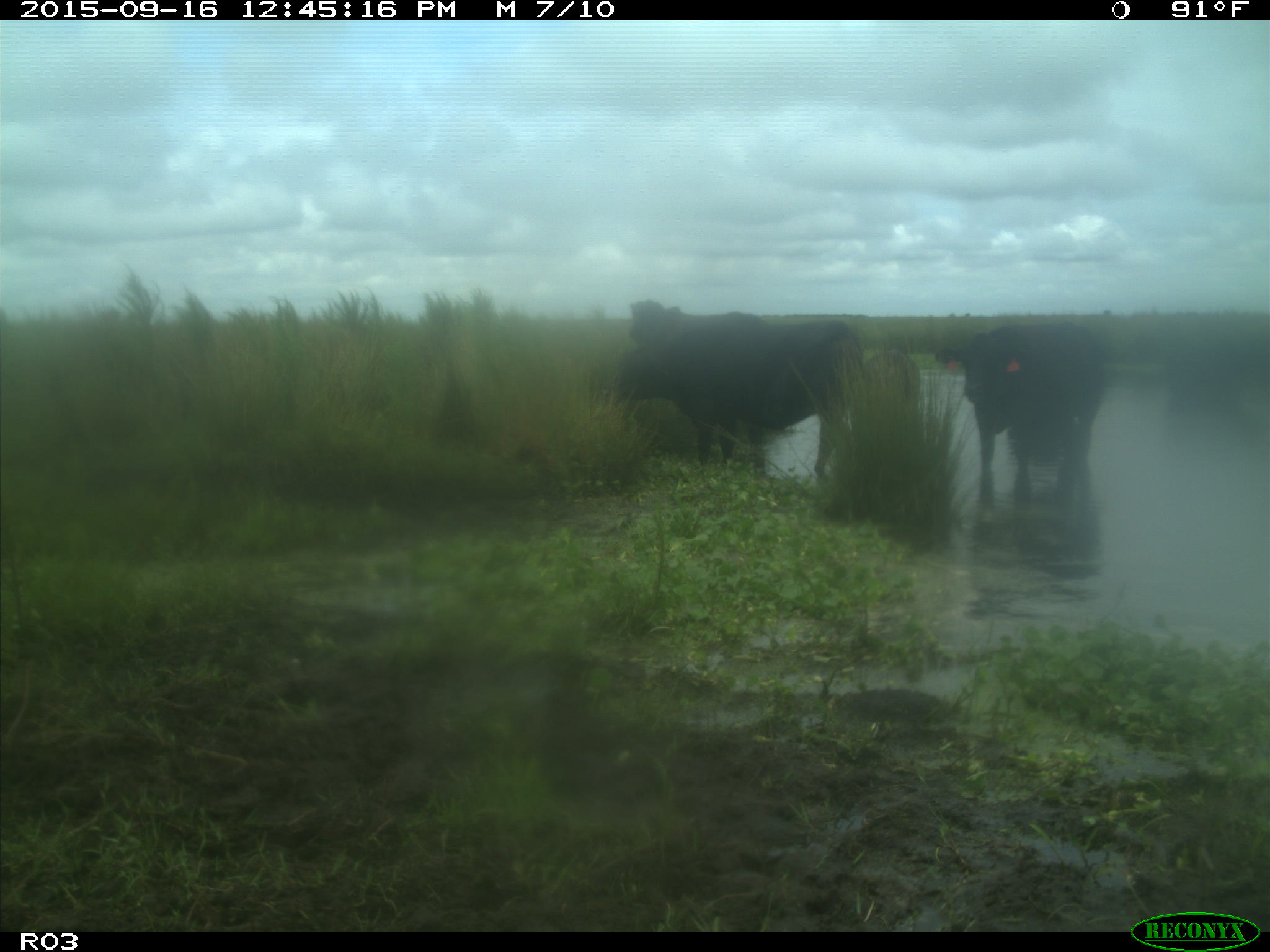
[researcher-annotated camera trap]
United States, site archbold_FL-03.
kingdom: Animalia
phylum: Chordata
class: Mammalia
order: Artiodactyla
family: Bovidae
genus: Bos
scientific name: Bos taurus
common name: domestic cow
Bos taurus (domestic cow).